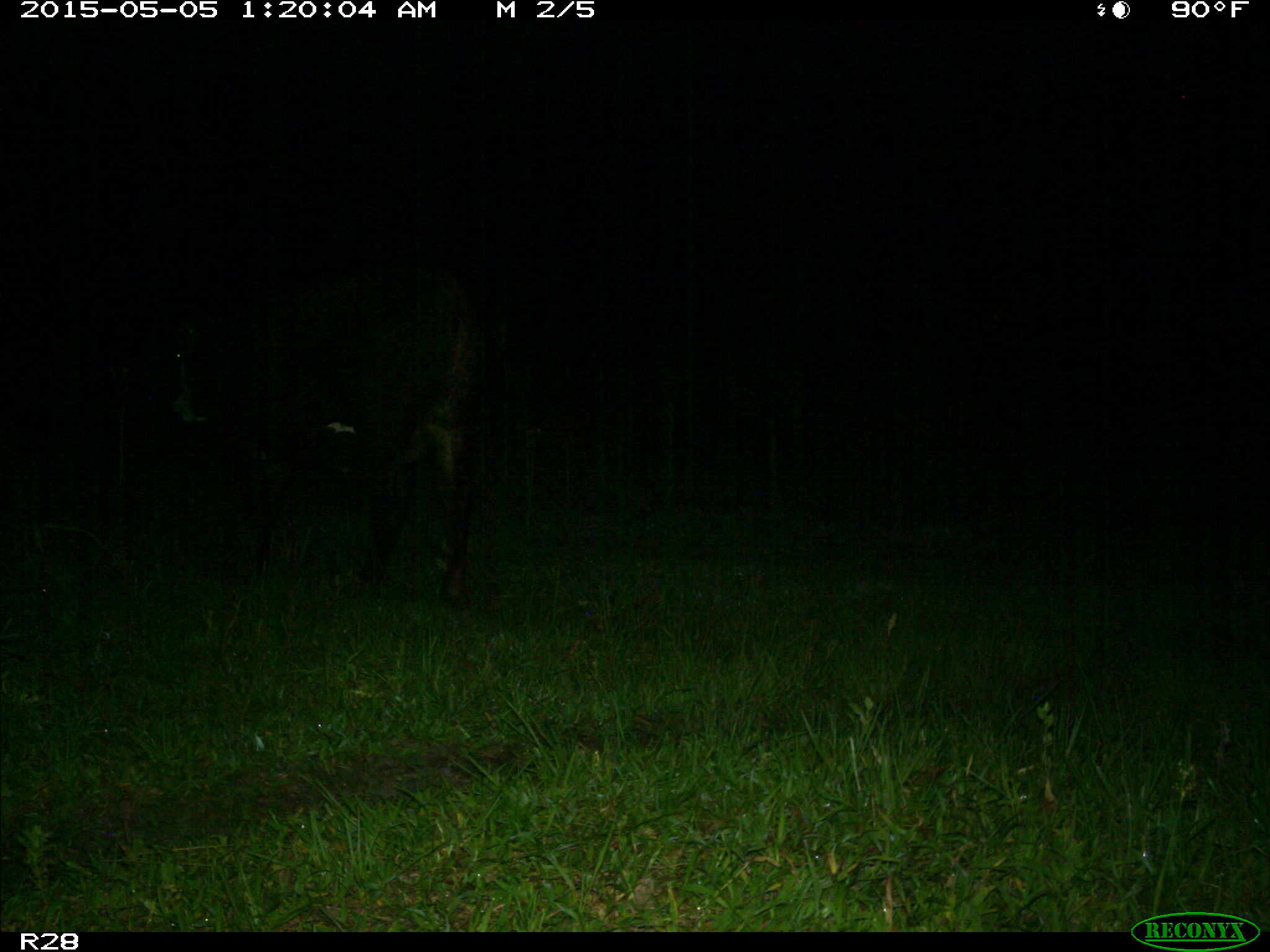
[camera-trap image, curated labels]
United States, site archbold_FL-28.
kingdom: Animalia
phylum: Chordata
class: Mammalia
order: Artiodactyla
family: Bovidae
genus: Bos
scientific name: Bos taurus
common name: domestic cow